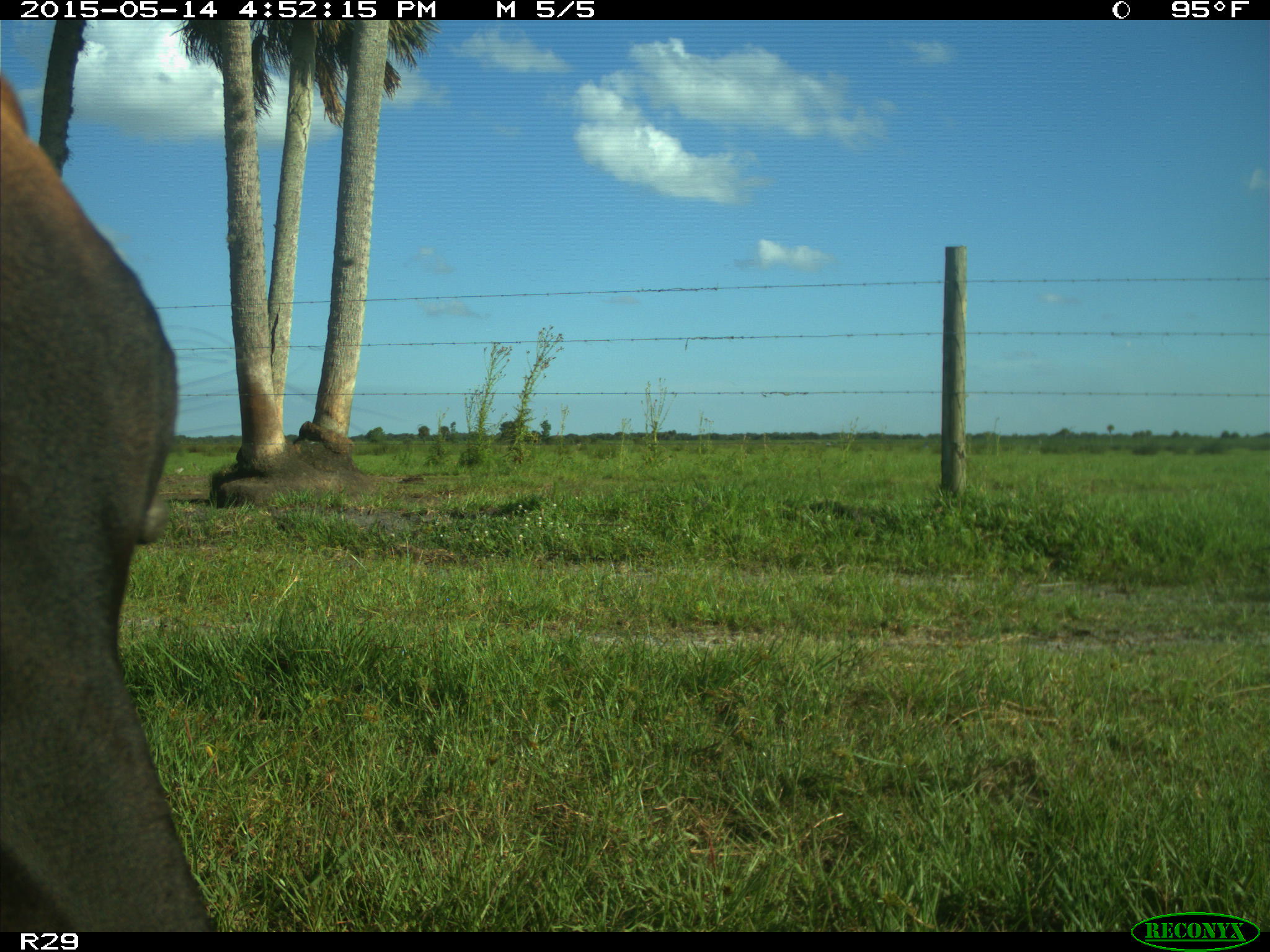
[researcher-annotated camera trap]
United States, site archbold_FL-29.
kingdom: Animalia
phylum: Chordata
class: Mammalia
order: Artiodactyla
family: Bovidae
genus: Bos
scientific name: Bos taurus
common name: domestic cow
Bos taurus (domestic cow).